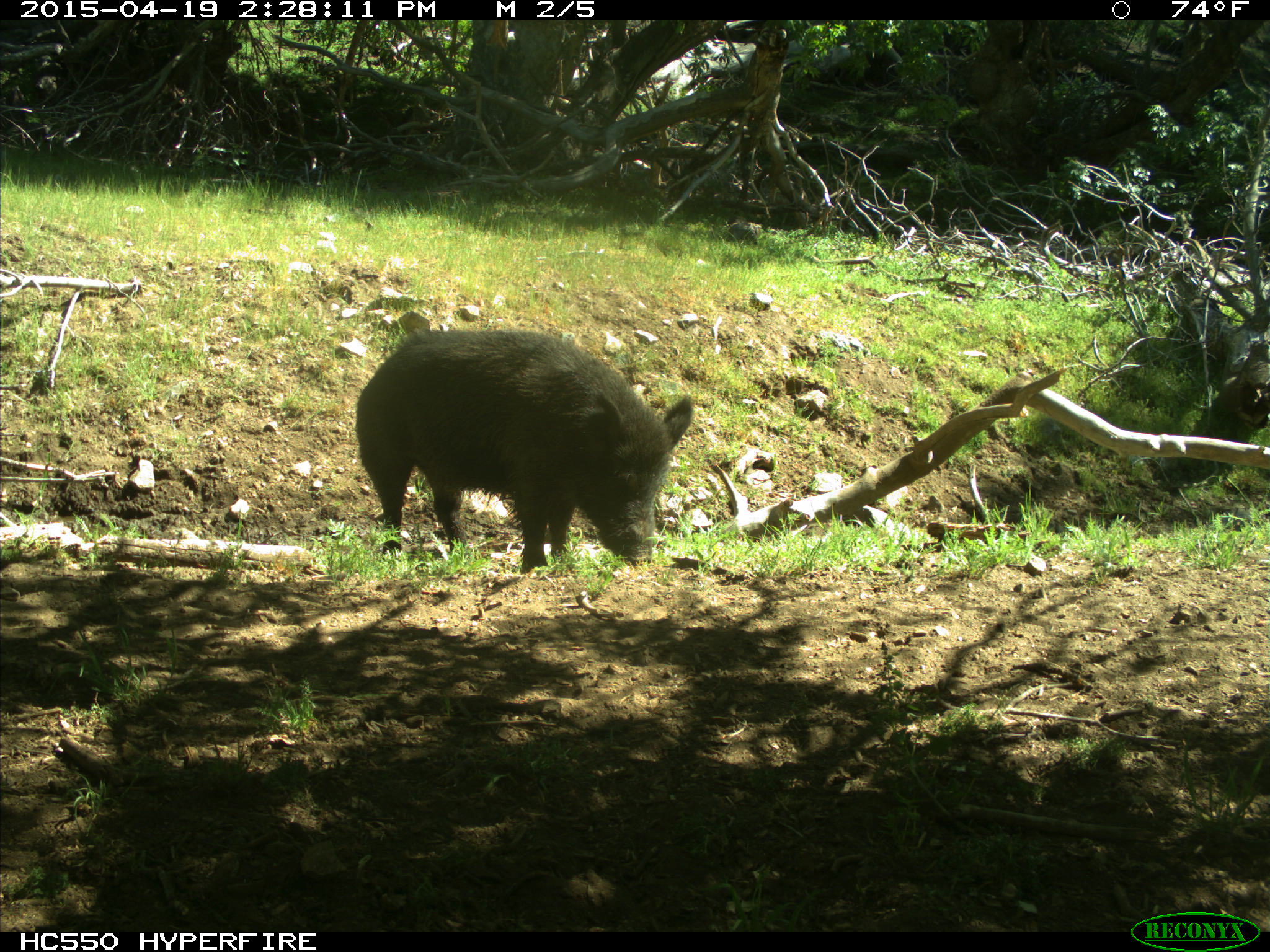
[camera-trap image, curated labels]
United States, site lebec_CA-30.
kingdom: Animalia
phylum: Chordata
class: Mammalia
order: Artiodactyla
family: Suidae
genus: Sus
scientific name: Sus scrofa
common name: wild boar